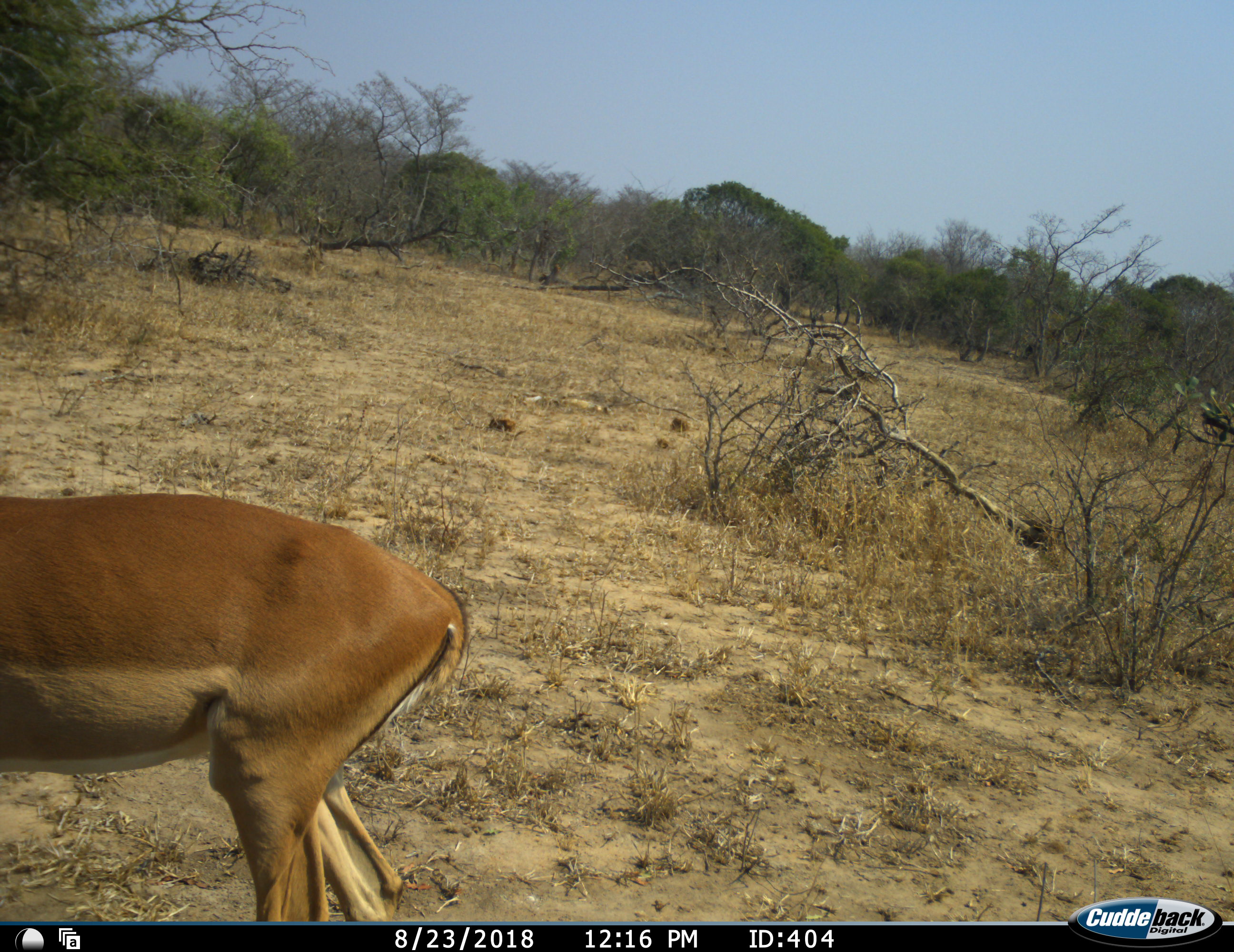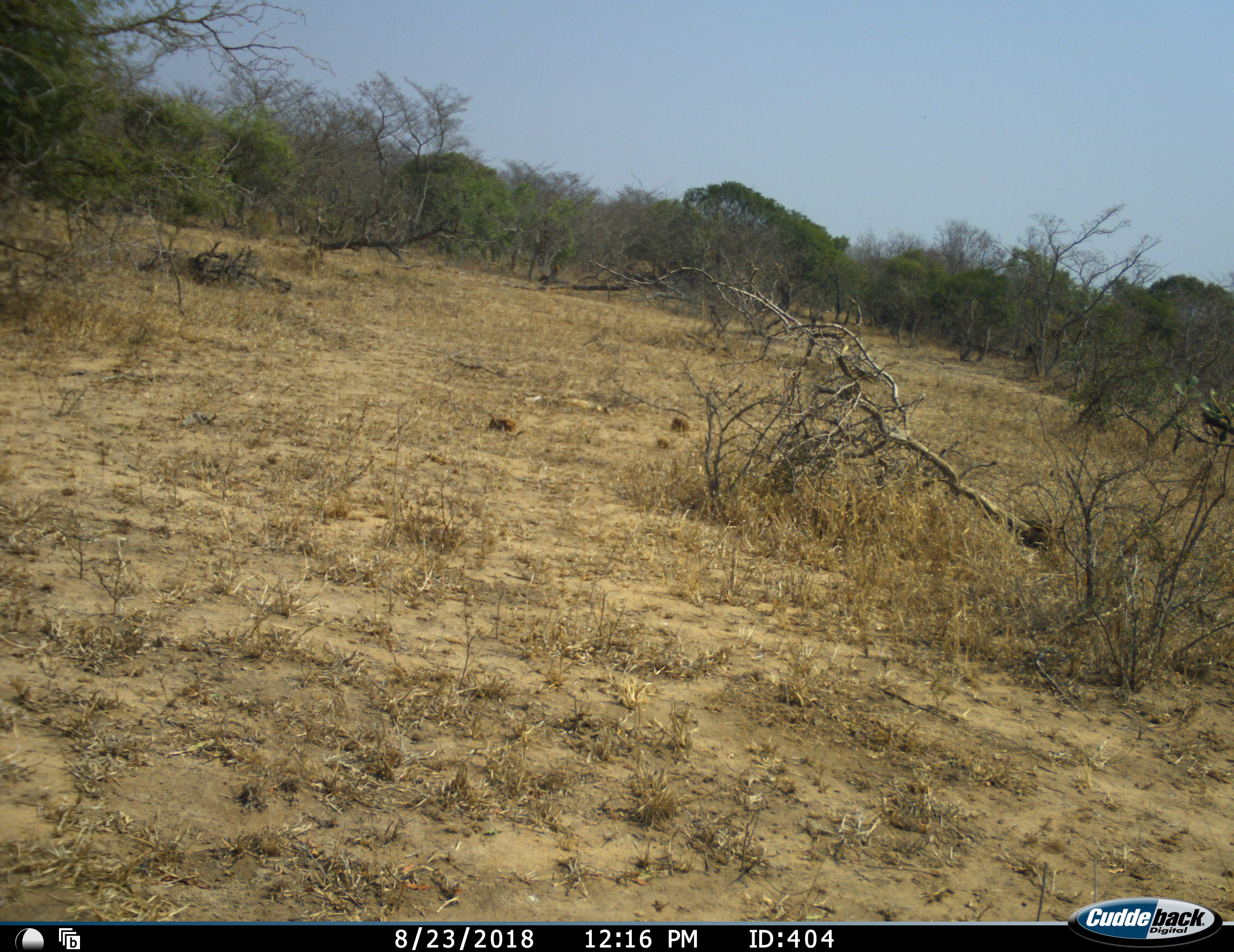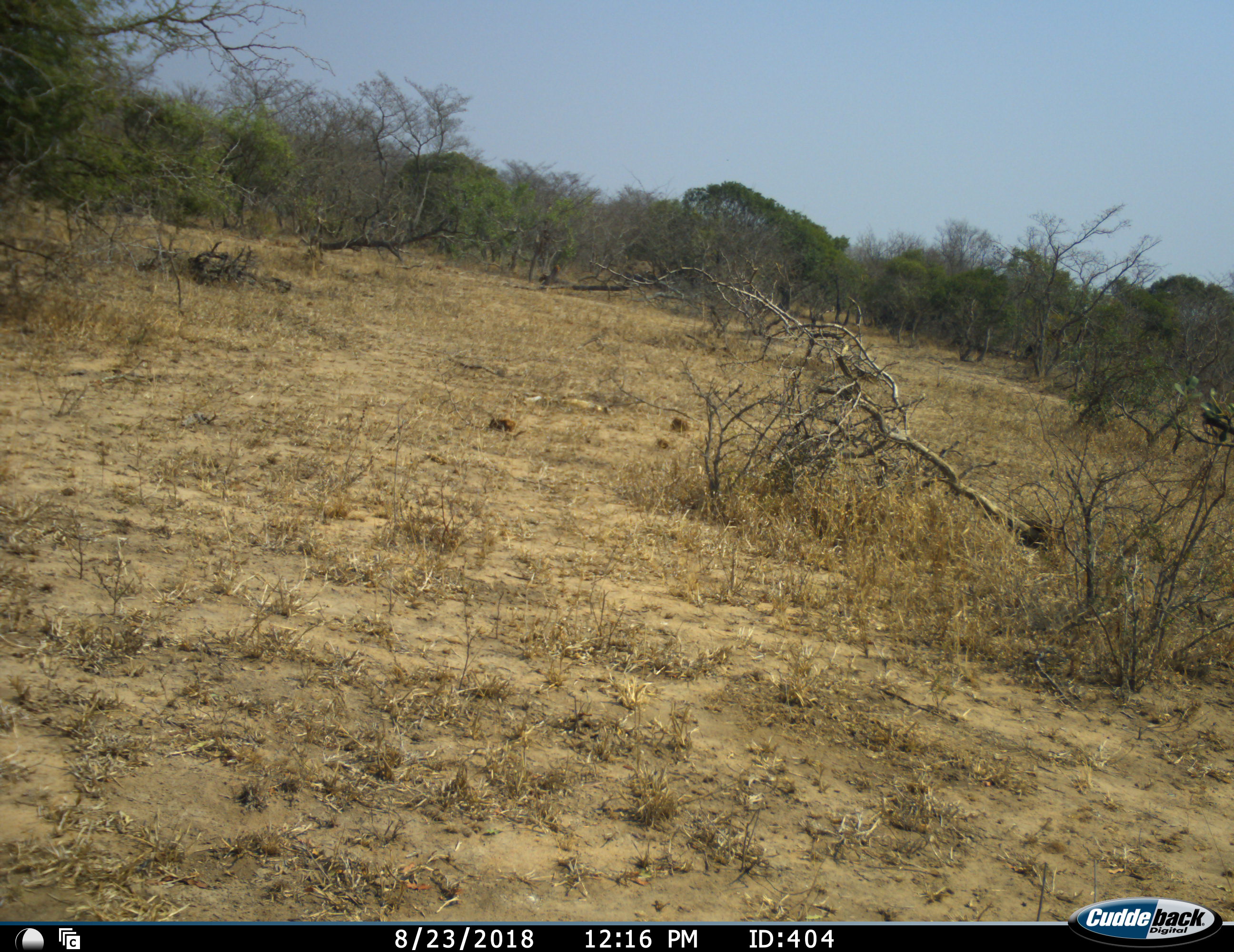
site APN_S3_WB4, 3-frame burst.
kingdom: Animalia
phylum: Chordata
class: Mammalia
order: Artiodactyla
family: Bovidae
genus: Aepyceros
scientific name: Aepyceros melampus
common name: impala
Impala (Aepyceros melampus), count 1. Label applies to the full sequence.